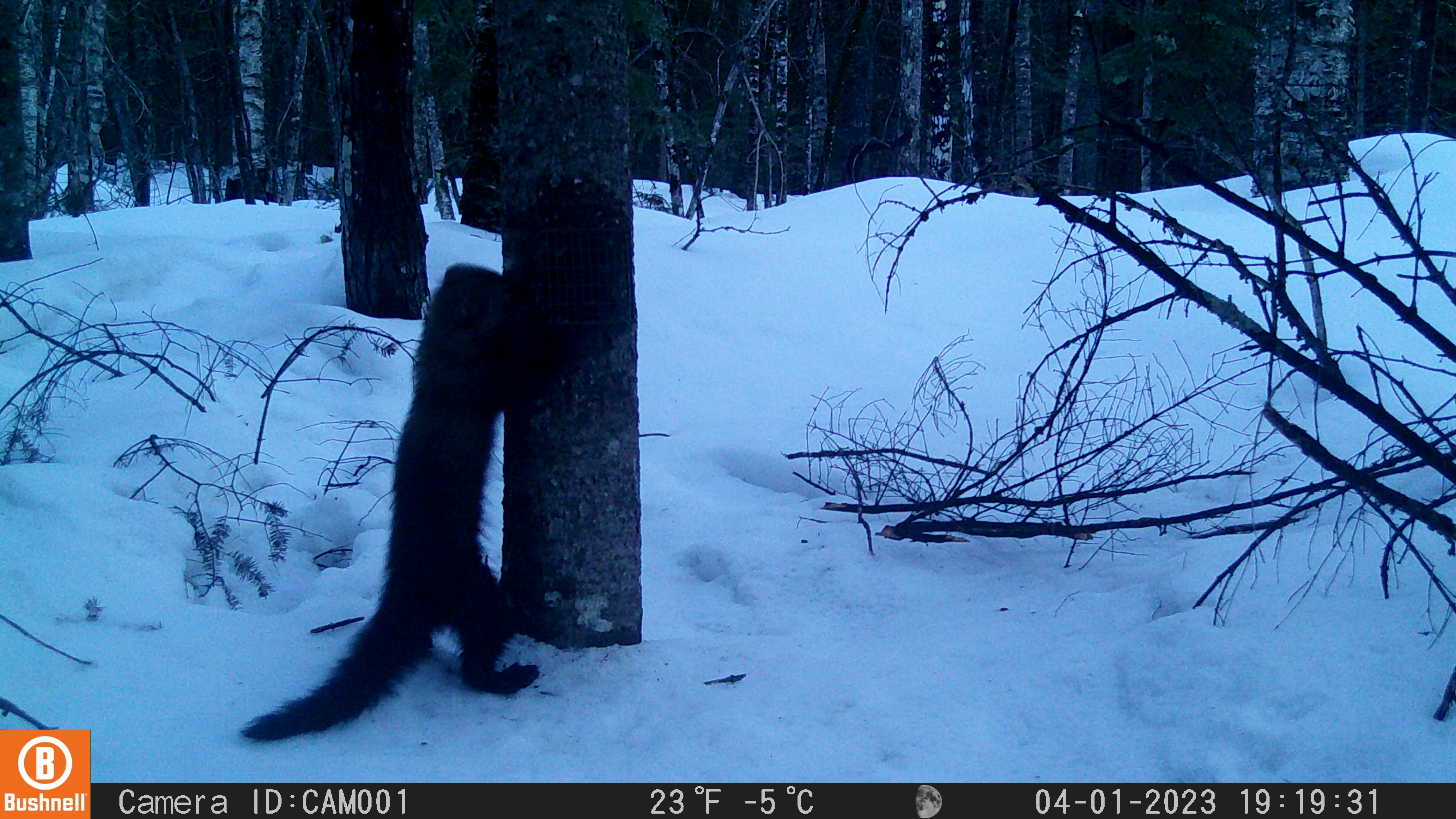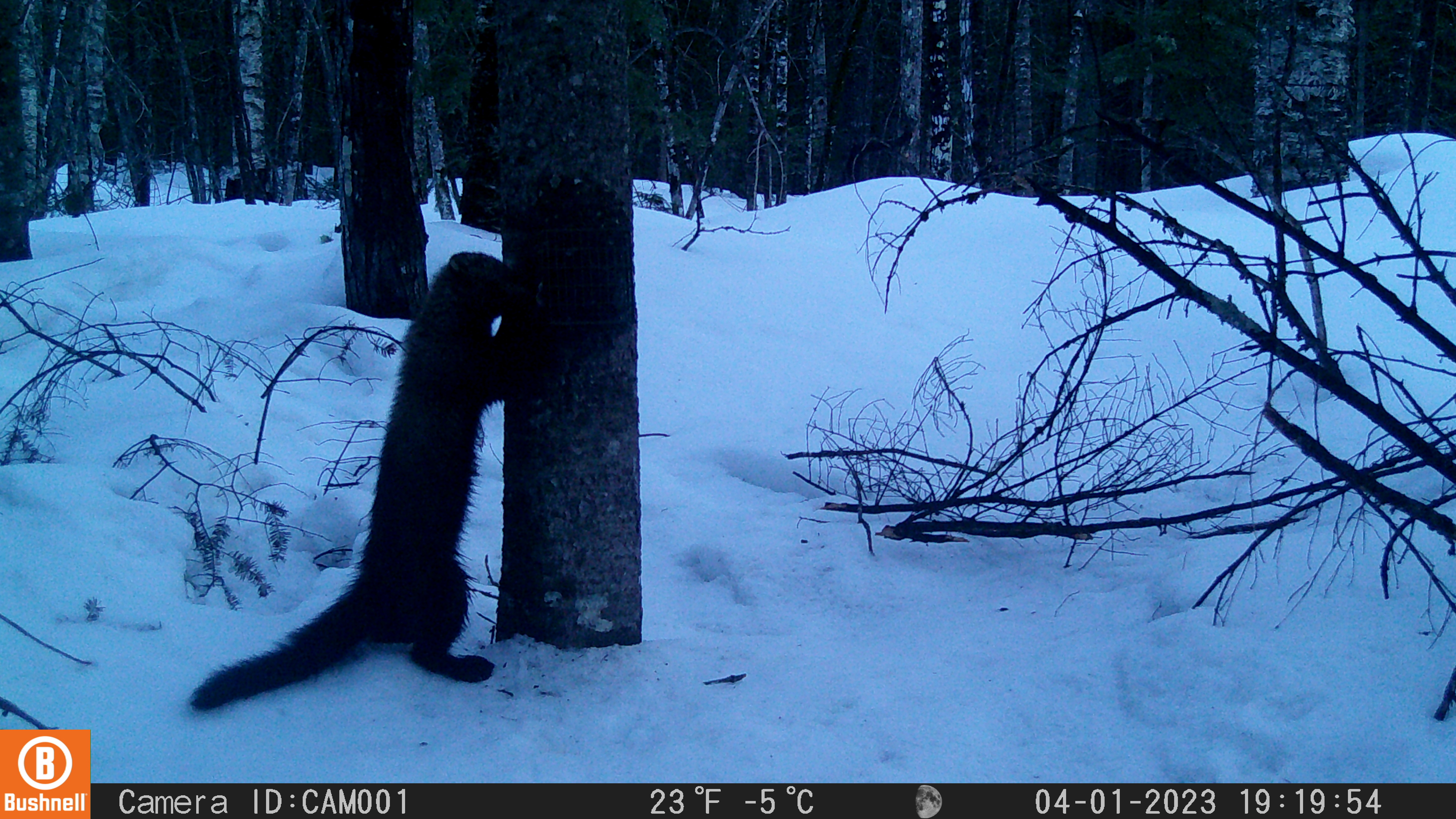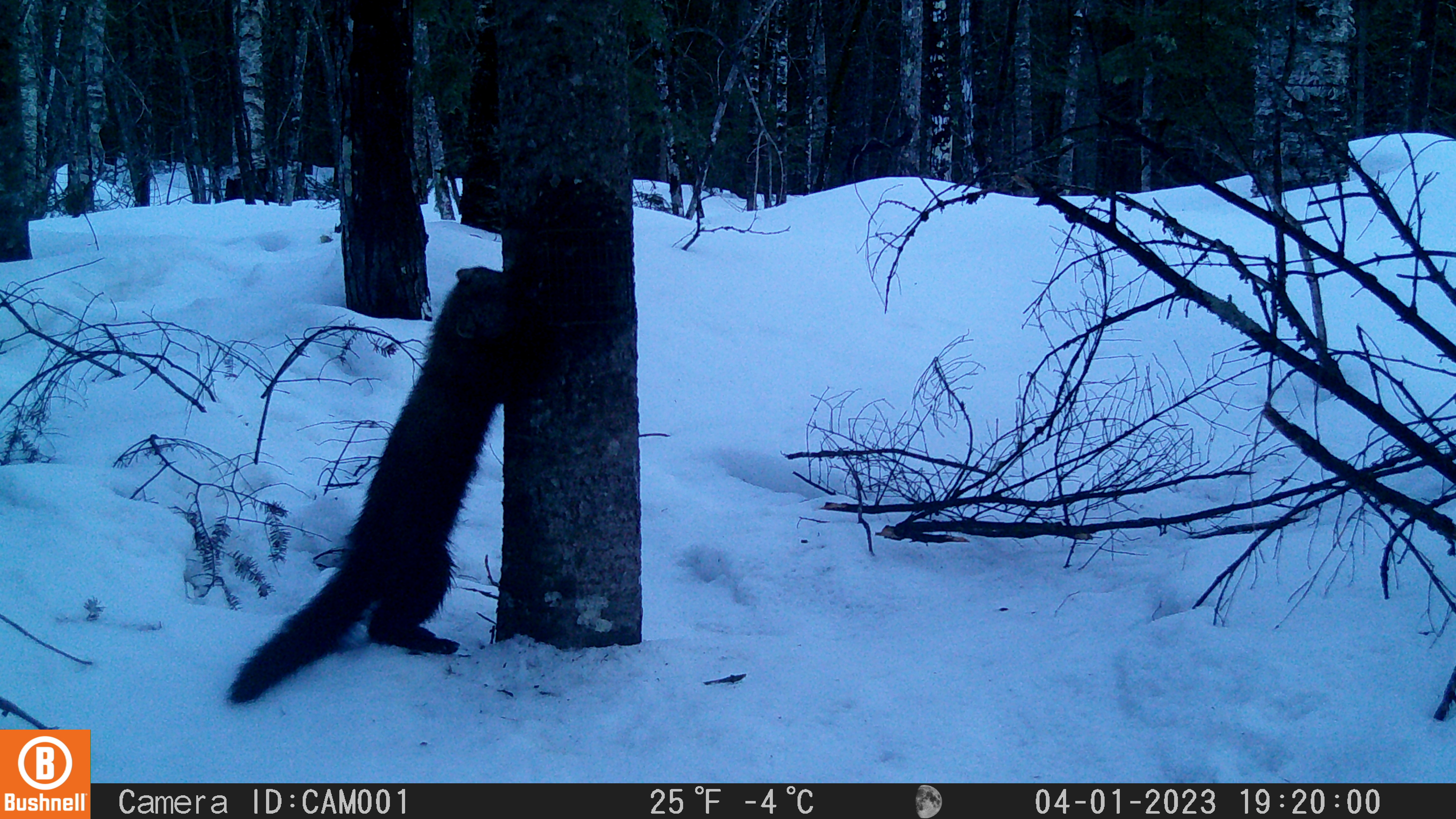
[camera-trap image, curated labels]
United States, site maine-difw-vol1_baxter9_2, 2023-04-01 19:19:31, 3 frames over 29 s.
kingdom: Animalia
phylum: Chordata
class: Mammalia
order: Carnivora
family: Mustelidae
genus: Pekania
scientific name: Pekania pennanti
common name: fisher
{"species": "fisher (Pekania pennanti)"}